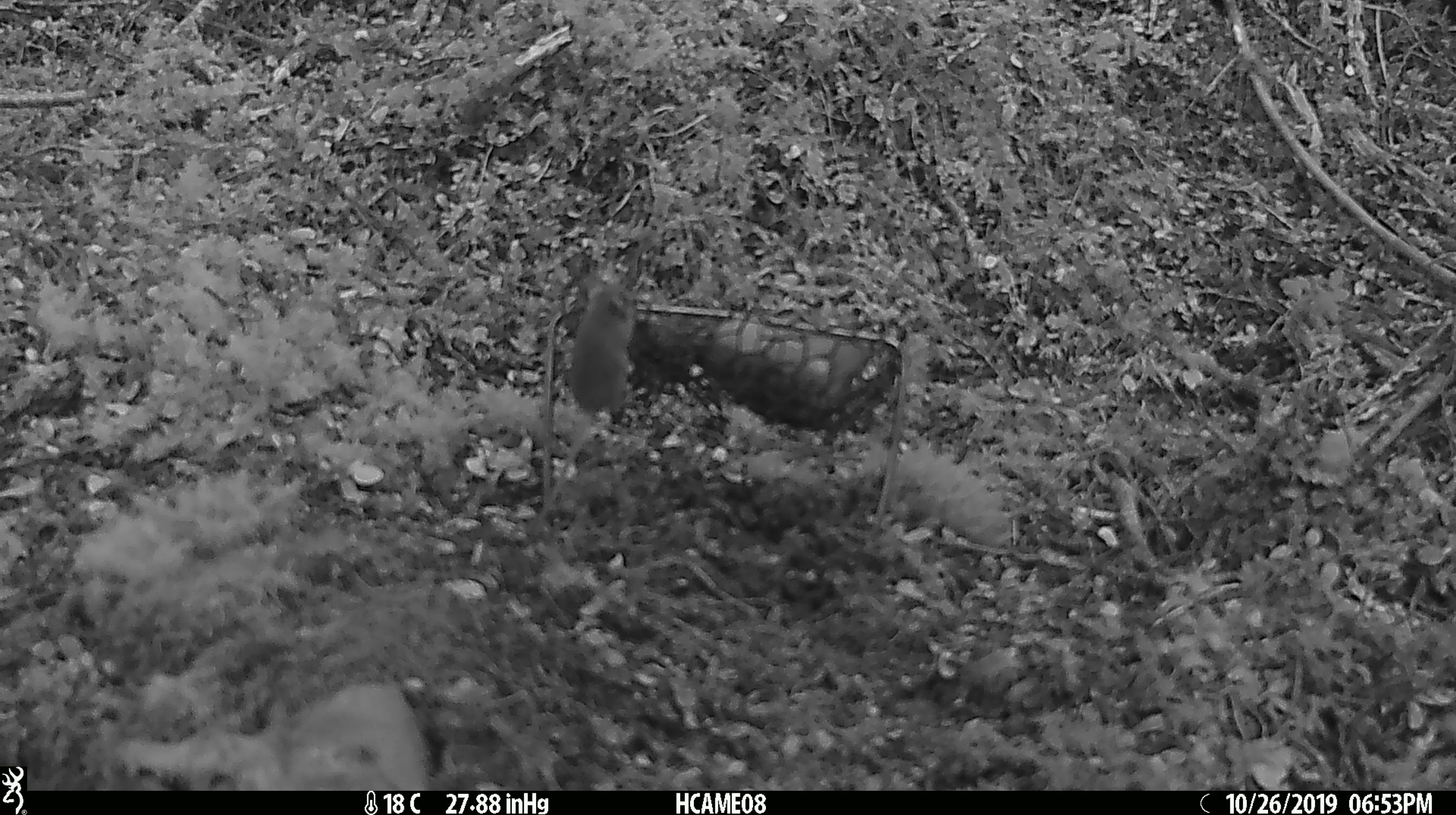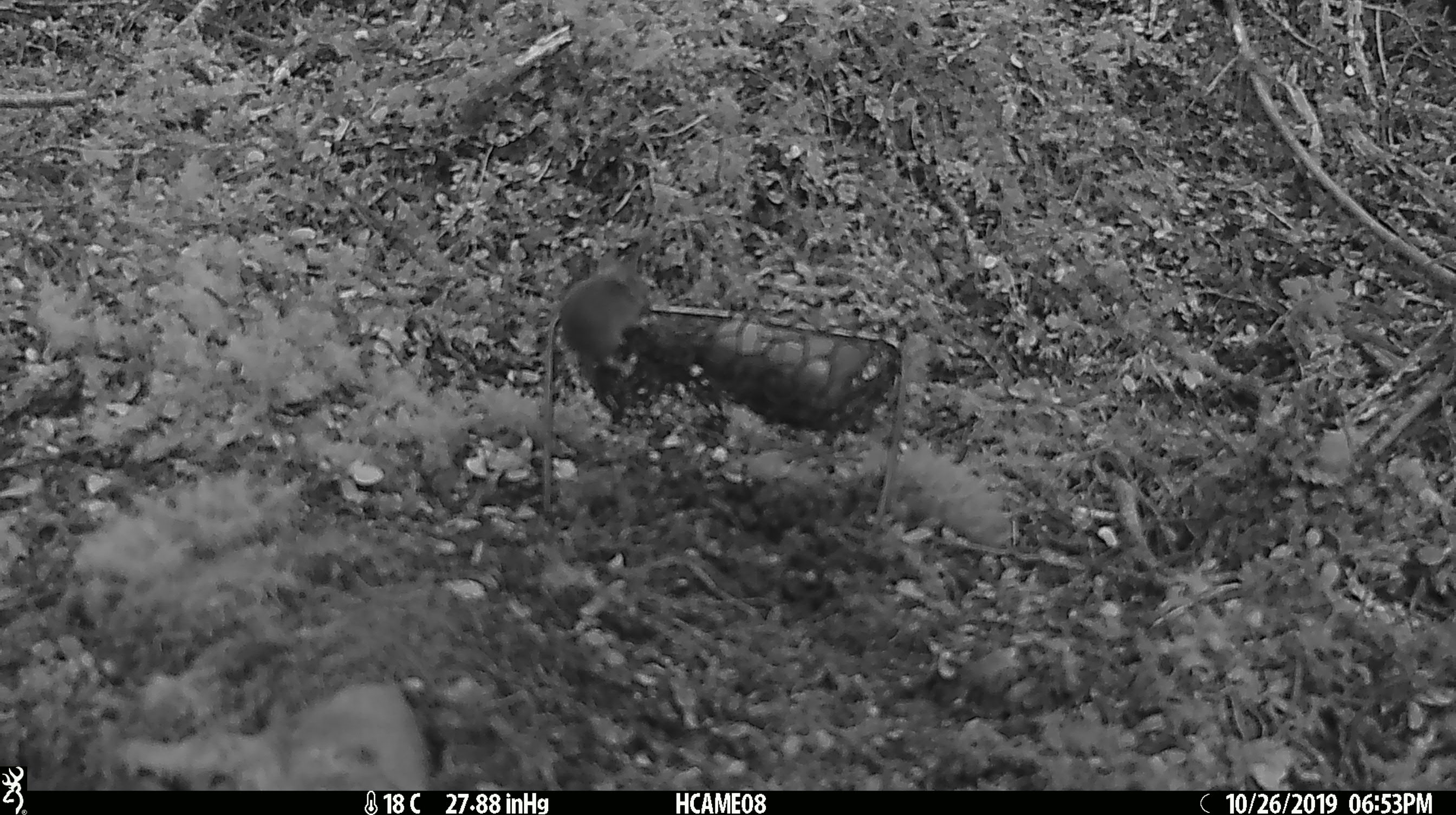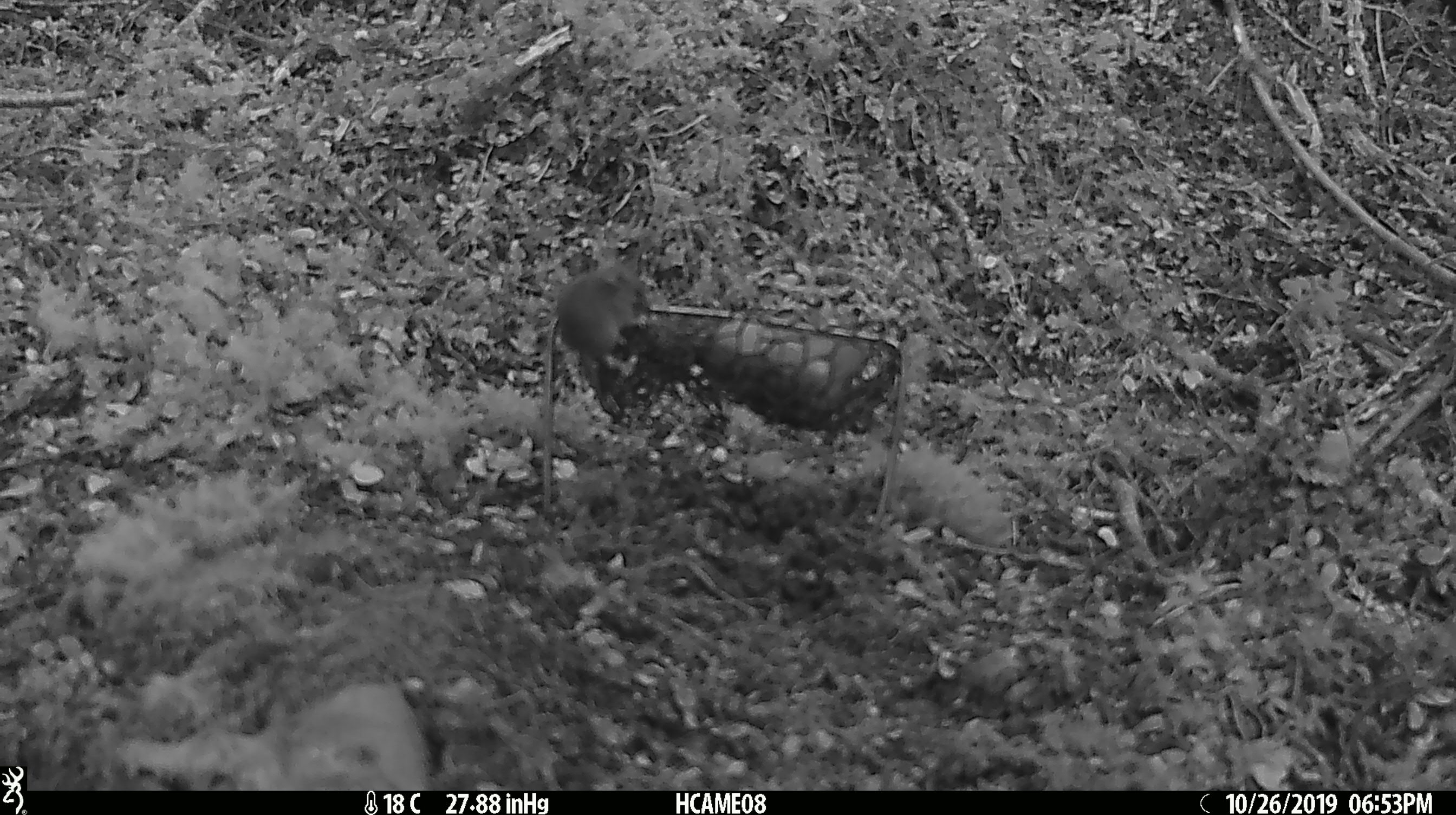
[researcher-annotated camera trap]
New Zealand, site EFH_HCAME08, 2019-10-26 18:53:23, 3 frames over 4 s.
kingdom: Animalia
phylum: Chordata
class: Mammalia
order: Rodentia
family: Muridae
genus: Mus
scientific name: Mus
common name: mouse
Mouse (Mus).